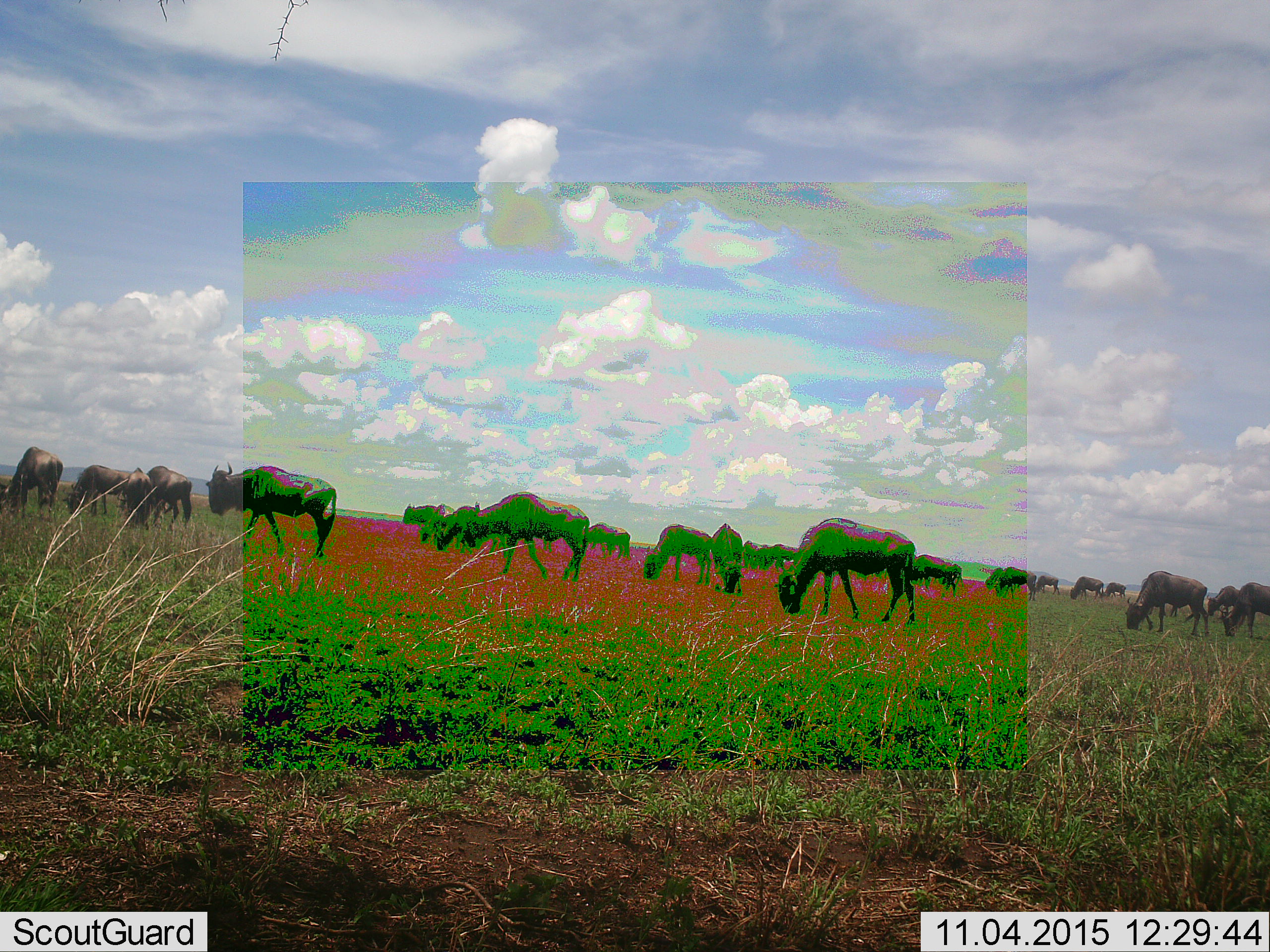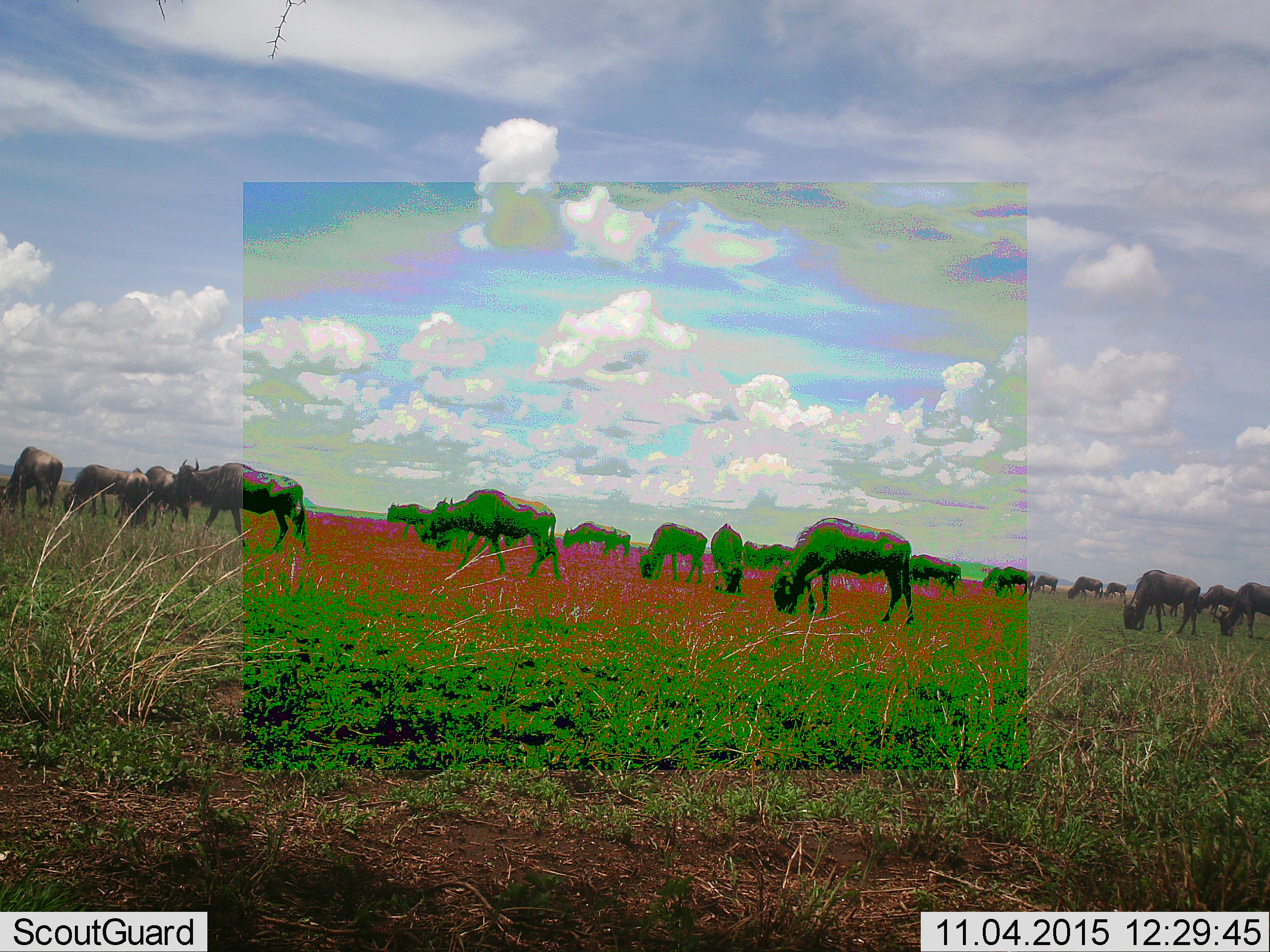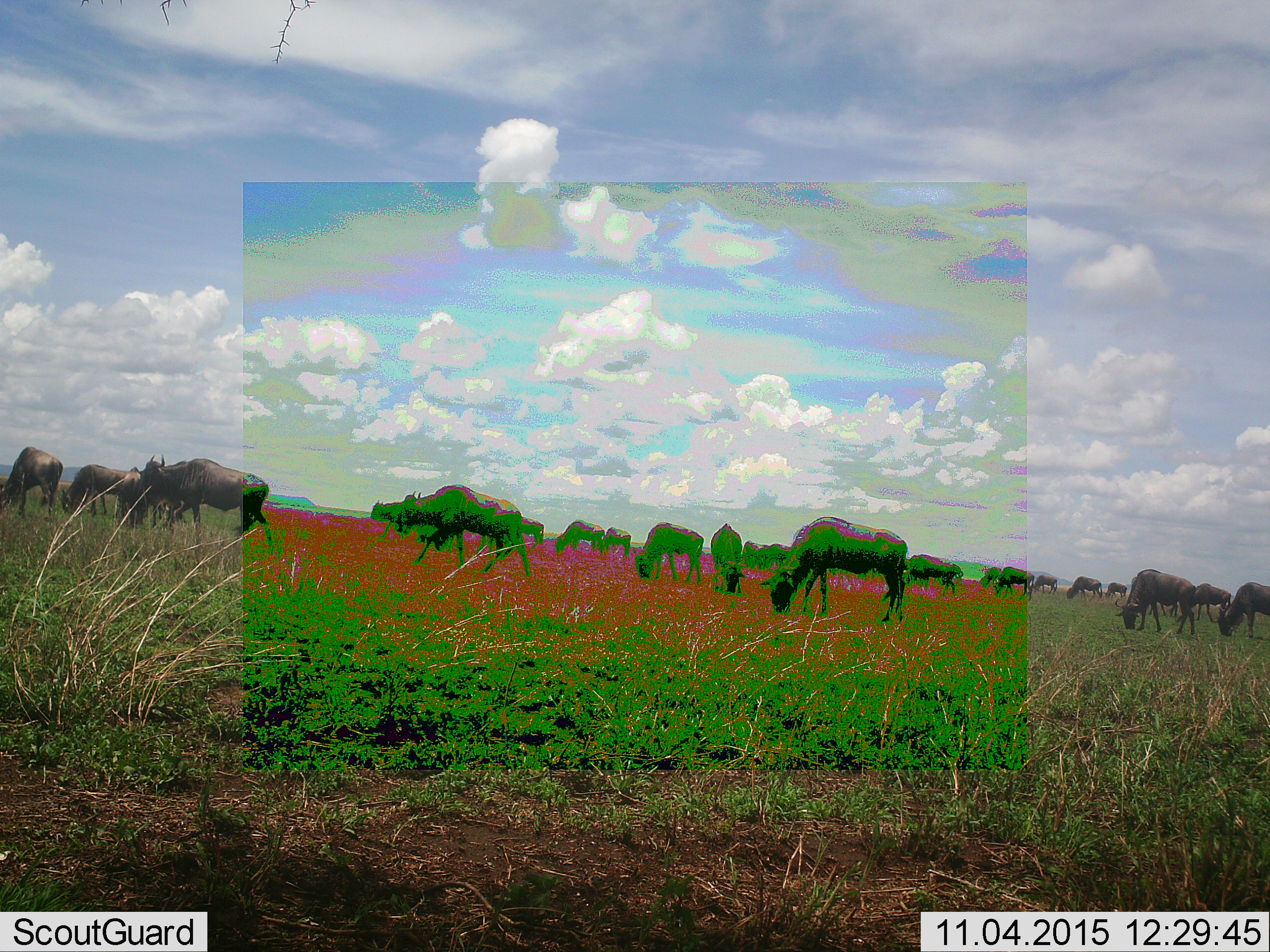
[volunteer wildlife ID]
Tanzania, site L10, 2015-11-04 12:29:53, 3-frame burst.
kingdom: Animalia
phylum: Chordata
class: Mammalia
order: Artiodactyla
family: Bovidae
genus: Connochaetes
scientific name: Connochaetes taurinus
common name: blue wildebeest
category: wildebeest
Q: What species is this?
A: Wildebeest (blue wildebeest) (Connochaetes taurinus).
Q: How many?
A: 11-50.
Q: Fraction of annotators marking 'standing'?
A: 44%.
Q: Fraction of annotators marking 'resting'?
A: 0%.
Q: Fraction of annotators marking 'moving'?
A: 56%.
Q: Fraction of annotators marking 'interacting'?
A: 0%.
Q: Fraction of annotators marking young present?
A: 11%.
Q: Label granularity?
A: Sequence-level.